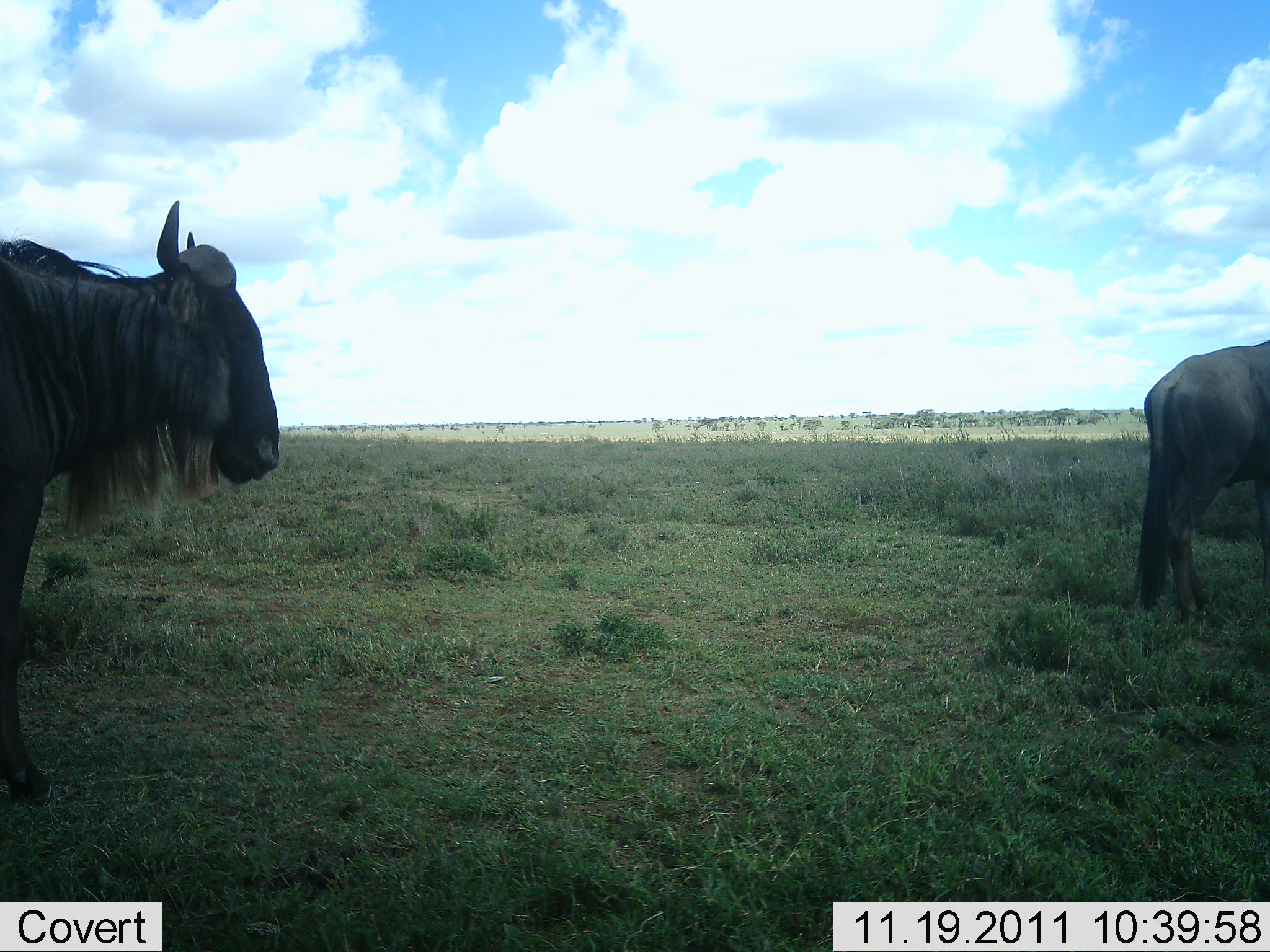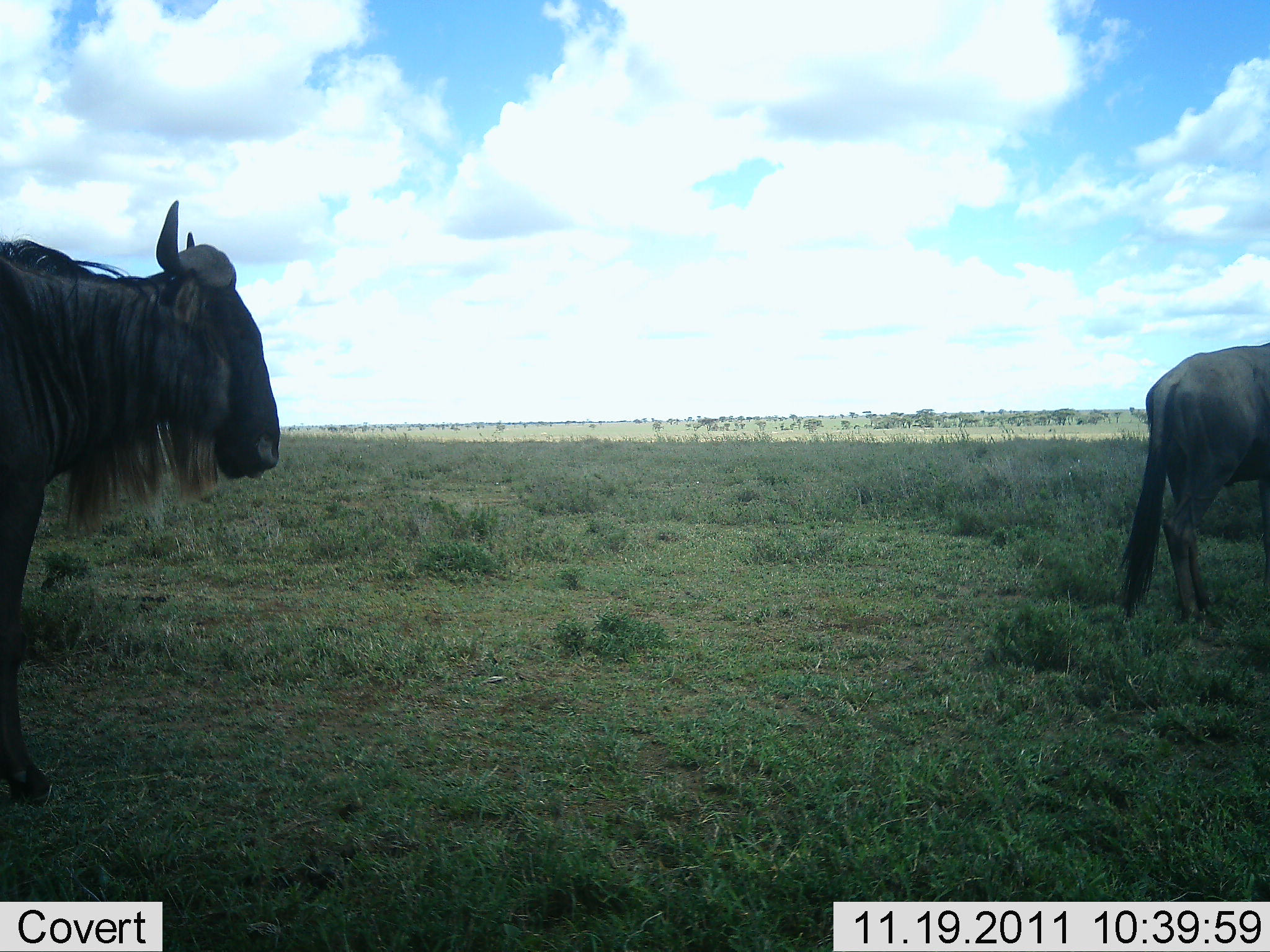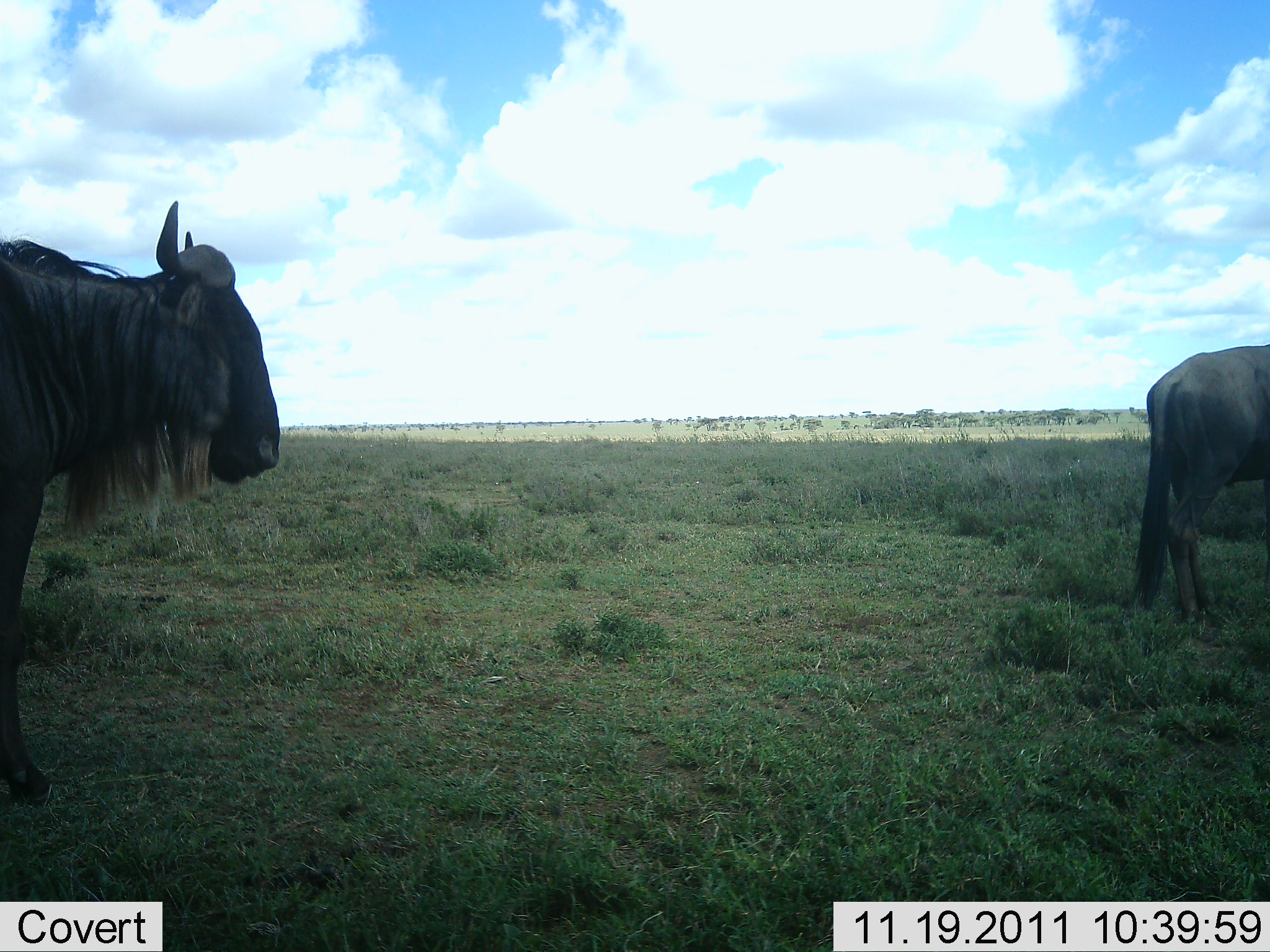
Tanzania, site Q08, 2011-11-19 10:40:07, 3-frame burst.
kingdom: Animalia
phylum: Chordata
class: Mammalia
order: Artiodactyla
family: Bovidae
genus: Connochaetes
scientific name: Connochaetes taurinus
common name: blue wildebeest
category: wildebeest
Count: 2.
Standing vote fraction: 77%.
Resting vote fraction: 8%.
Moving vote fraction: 15%.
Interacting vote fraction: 0%.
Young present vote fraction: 0%.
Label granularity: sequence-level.